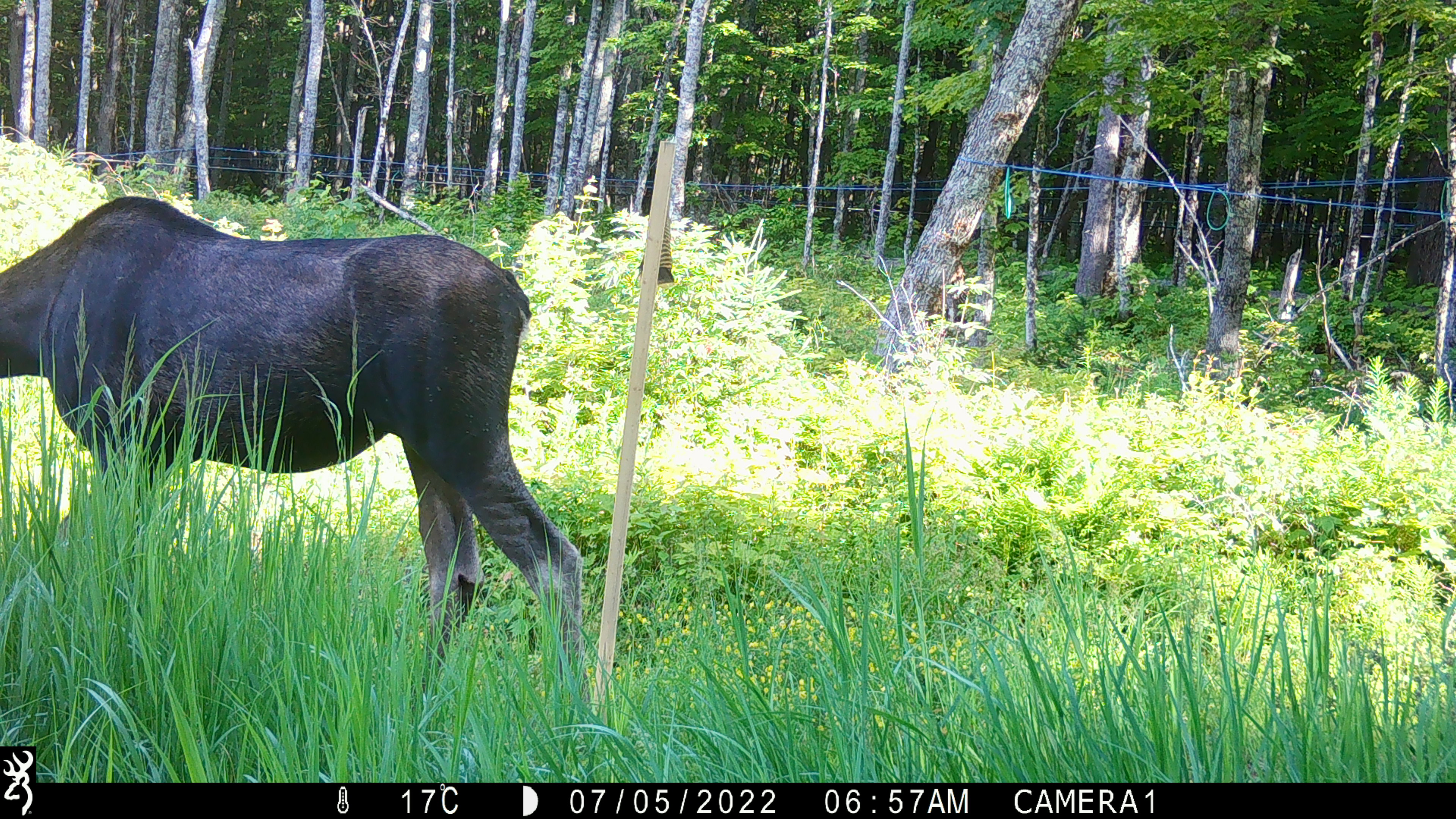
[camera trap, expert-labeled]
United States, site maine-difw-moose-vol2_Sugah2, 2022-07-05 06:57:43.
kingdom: Animalia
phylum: Chordata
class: Mammalia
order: Artiodactyla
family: Cervidae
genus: Alces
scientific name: Alces alces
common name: moose